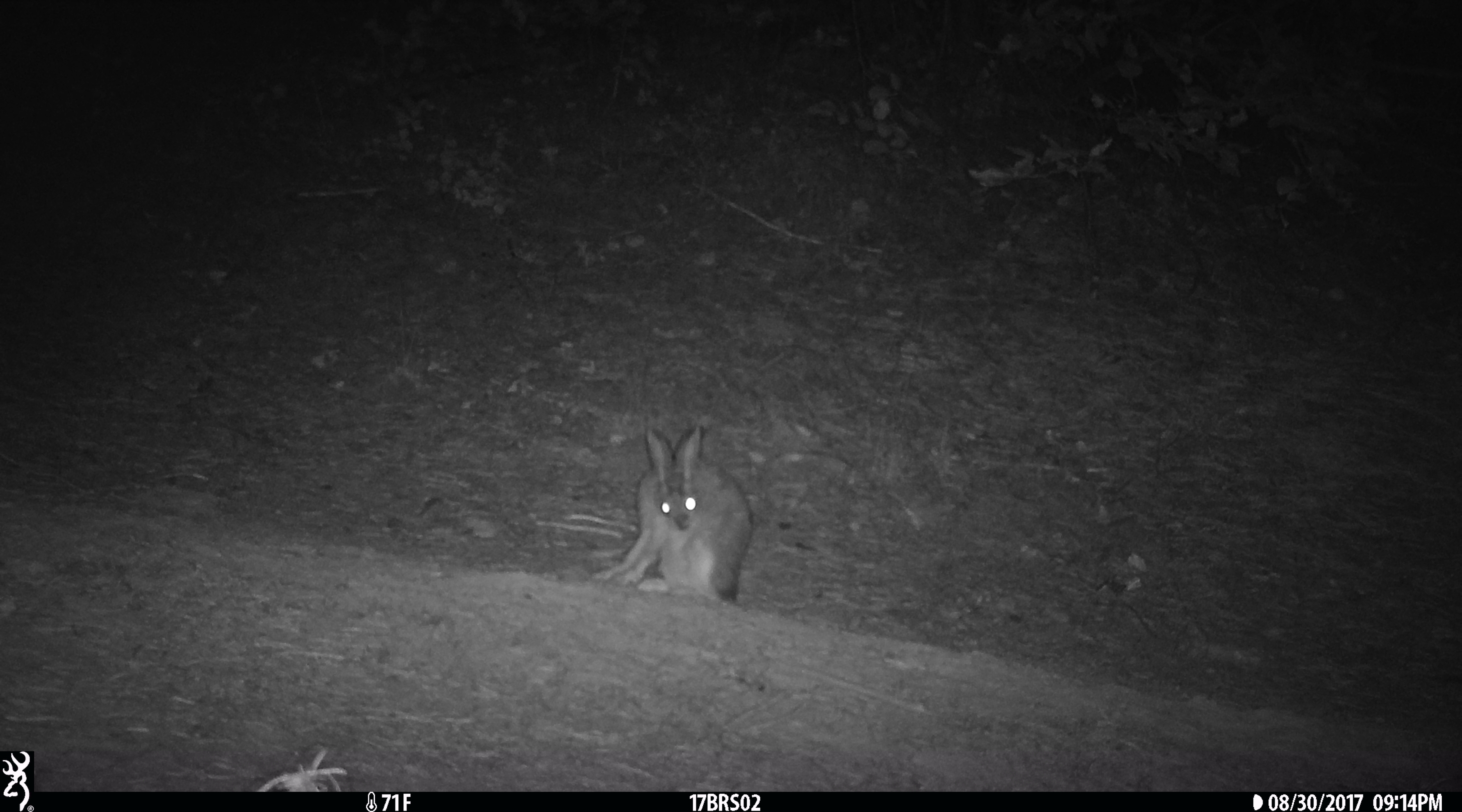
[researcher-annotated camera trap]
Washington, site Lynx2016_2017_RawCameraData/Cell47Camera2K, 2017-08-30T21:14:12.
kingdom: Animalia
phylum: Chordata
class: Mammalia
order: Lagomorpha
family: Leporidae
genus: Lepus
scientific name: Lepus americanus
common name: snowshoe hare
Lepus americanus (snowshoe hare). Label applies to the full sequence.